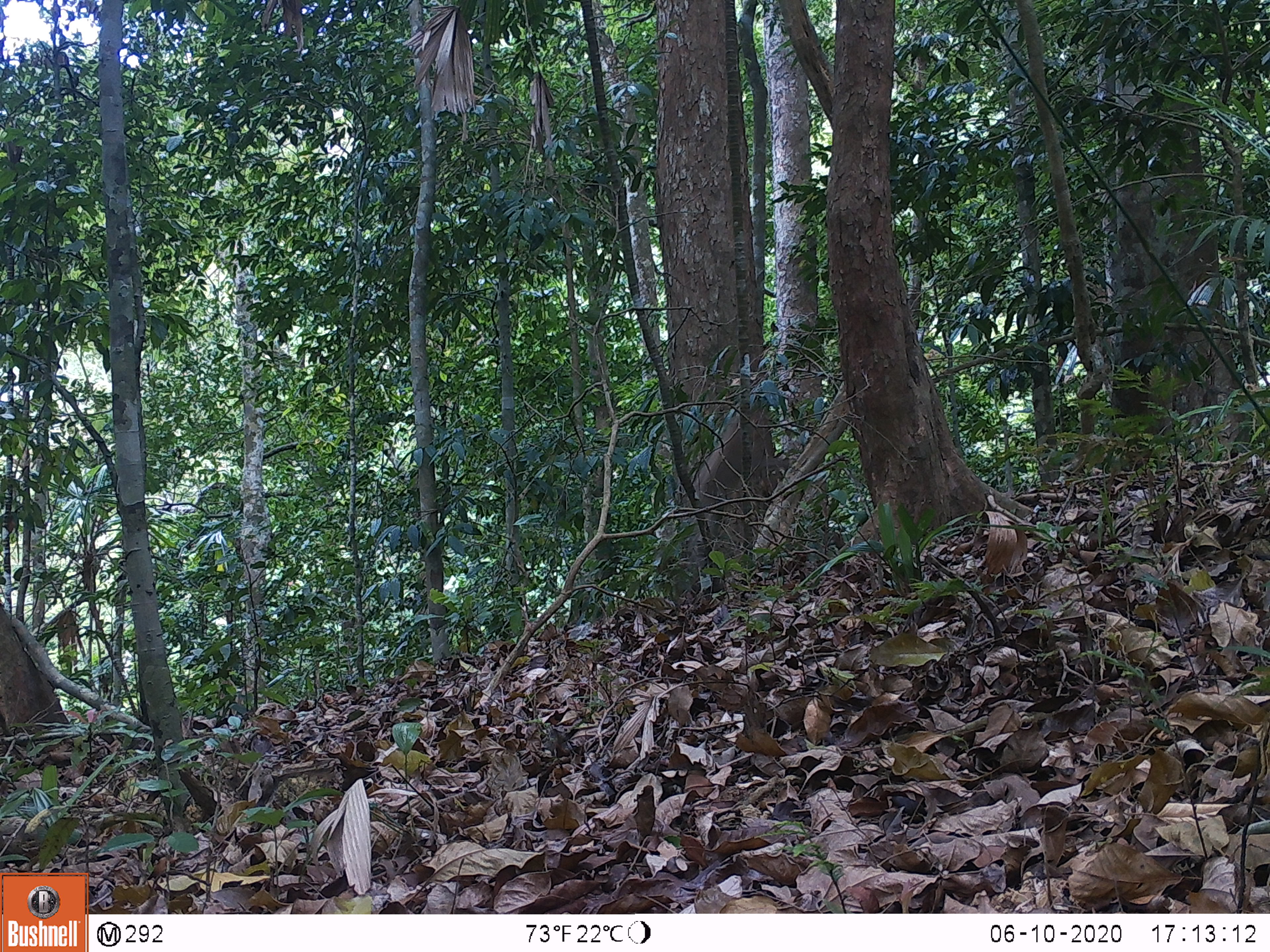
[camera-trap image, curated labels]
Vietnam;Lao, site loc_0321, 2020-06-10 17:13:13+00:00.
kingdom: Animalia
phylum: Chordata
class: Mammalia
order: Primates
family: Cercopithecidae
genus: Macaca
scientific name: Macaca nemestrina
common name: pig-tailed macaque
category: pig tailed macaque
Pig tailed macaque (pig-tailed macaque) (Macaca nemestrina). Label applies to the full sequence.